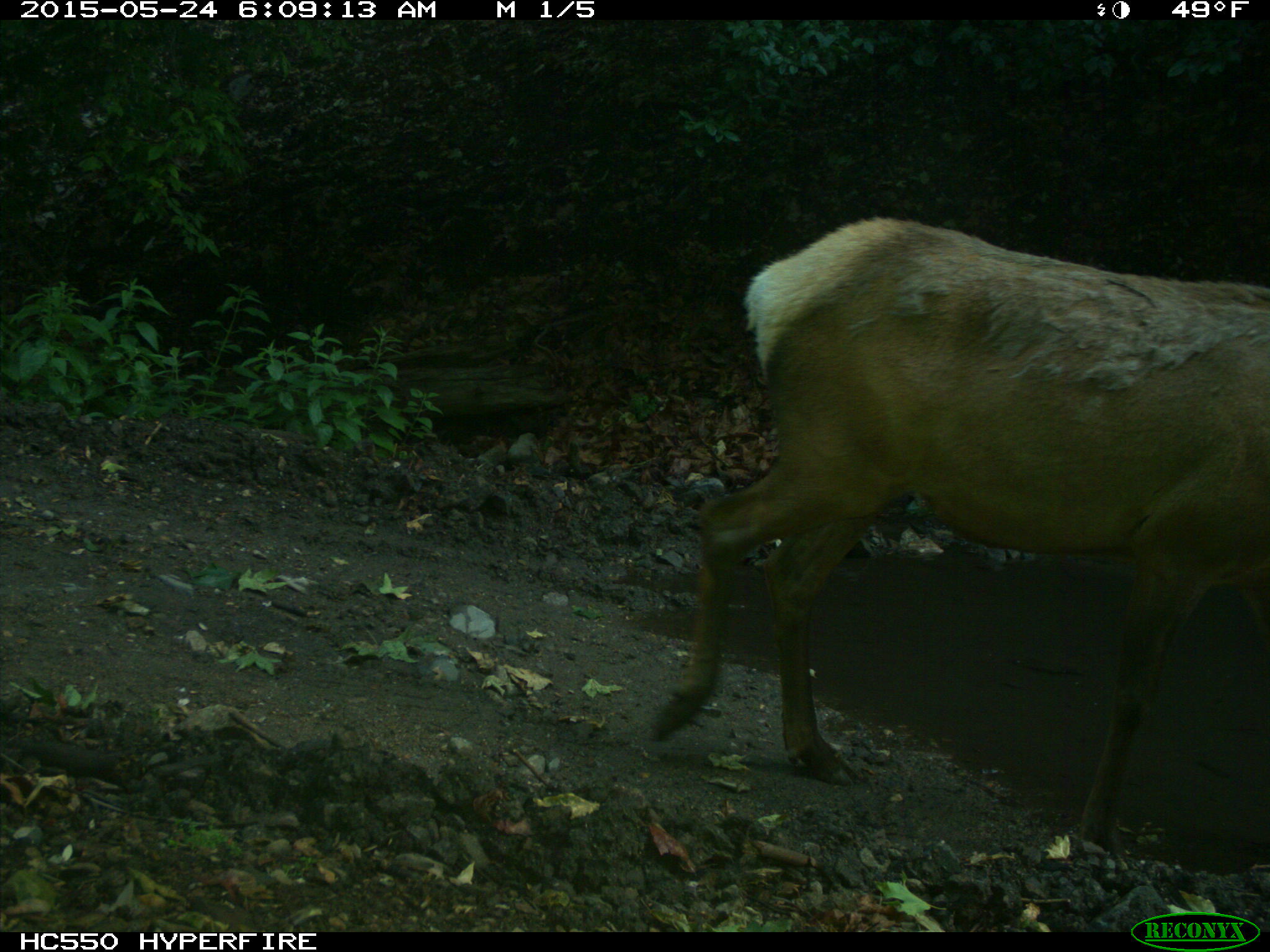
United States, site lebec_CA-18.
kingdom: Animalia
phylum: Chordata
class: Mammalia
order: Artiodactyla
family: Cervidae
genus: Cervus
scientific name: Cervus canadensis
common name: elk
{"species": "Cervus canadensis (elk)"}